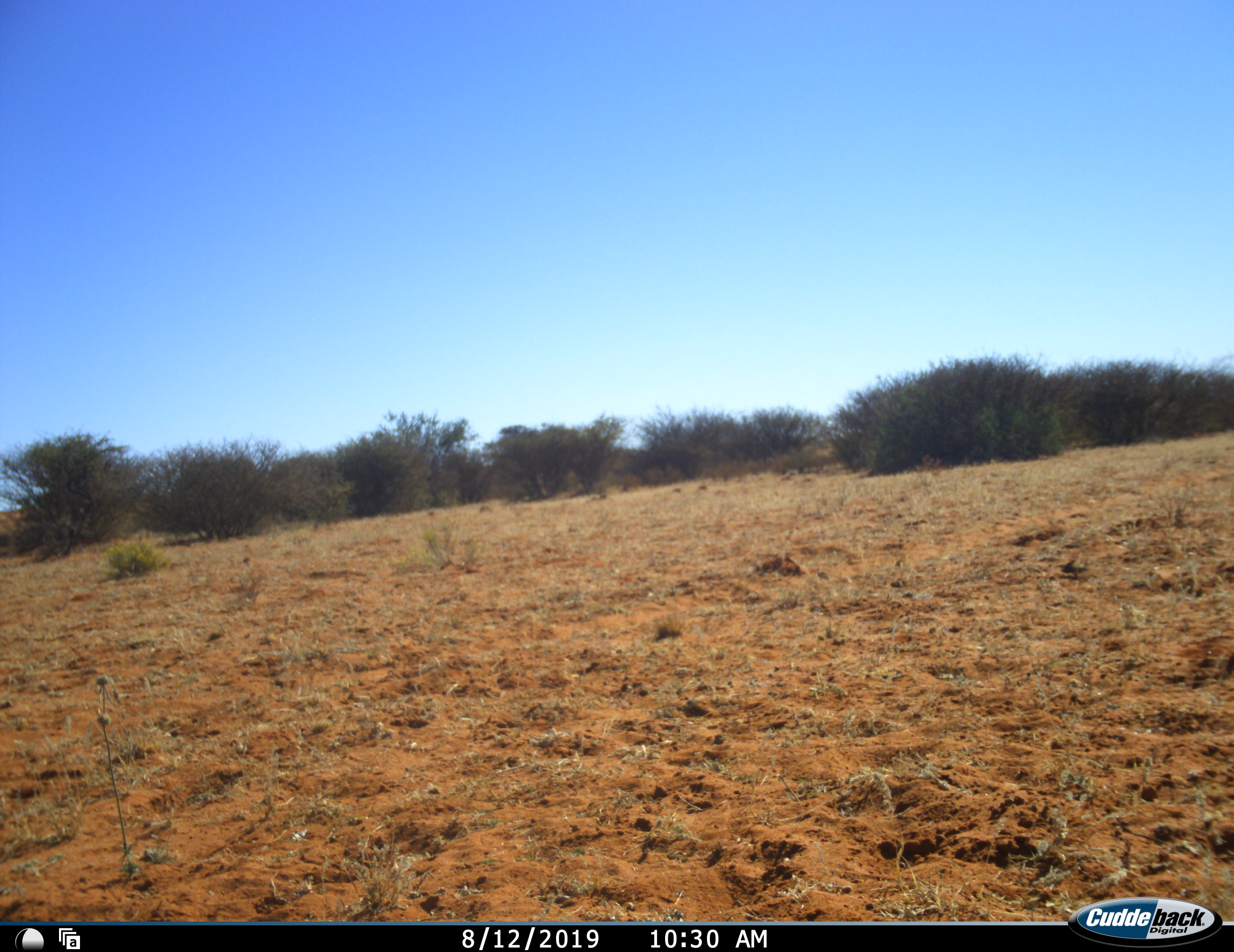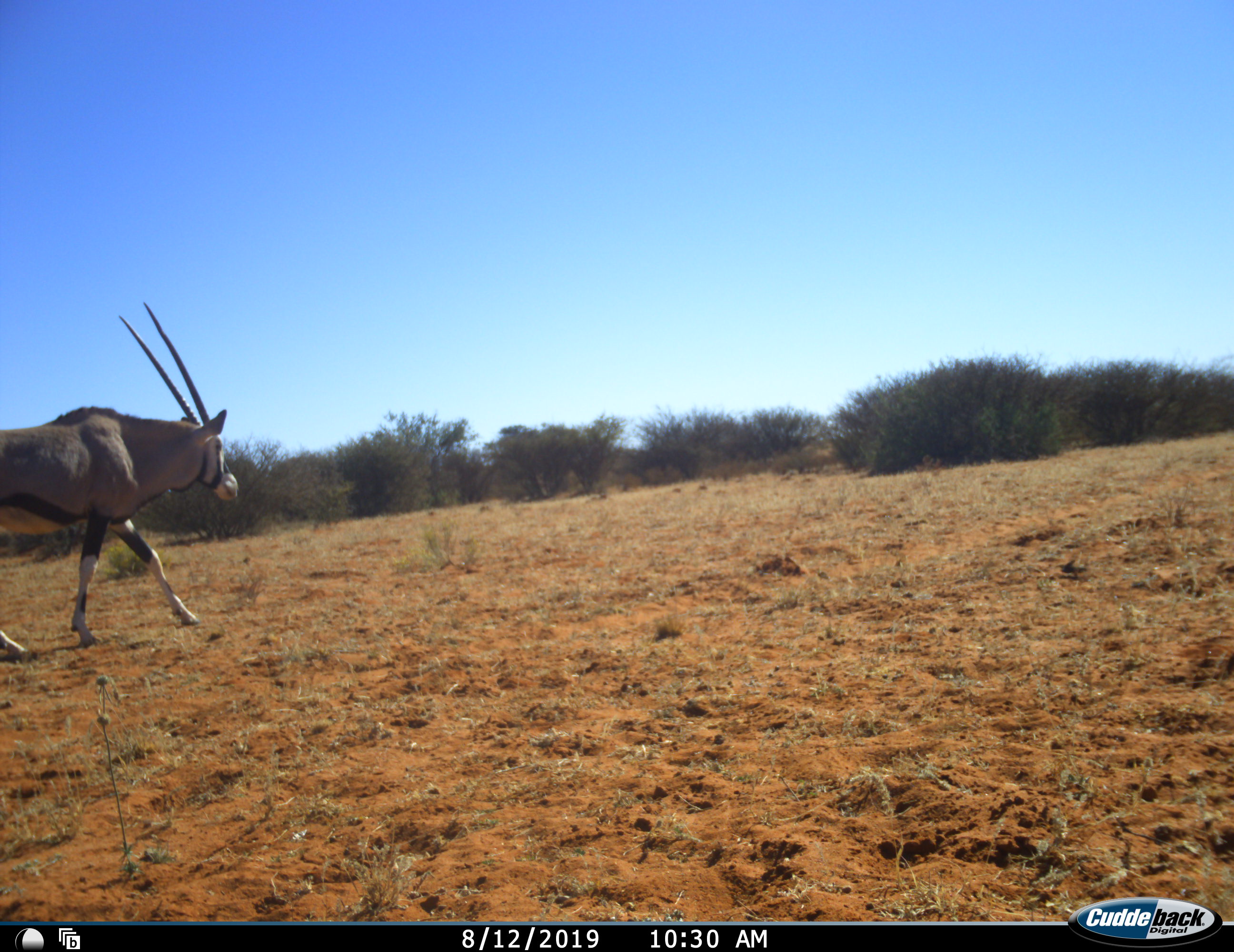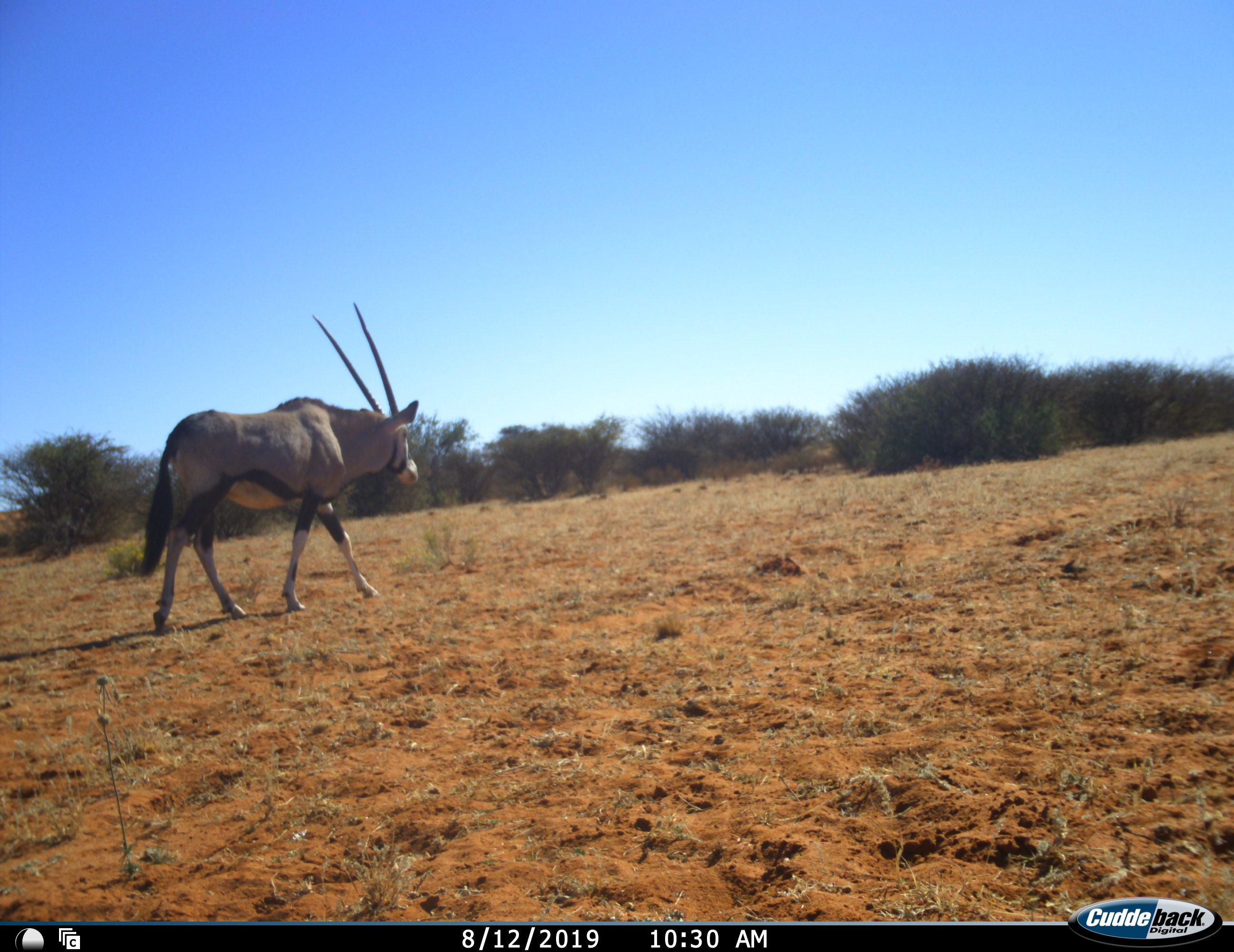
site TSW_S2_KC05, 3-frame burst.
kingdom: Animalia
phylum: Chordata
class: Mammalia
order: Artiodactyla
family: Bovidae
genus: Oryx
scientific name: Oryx gazella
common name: gemsbok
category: oryx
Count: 1.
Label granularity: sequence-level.